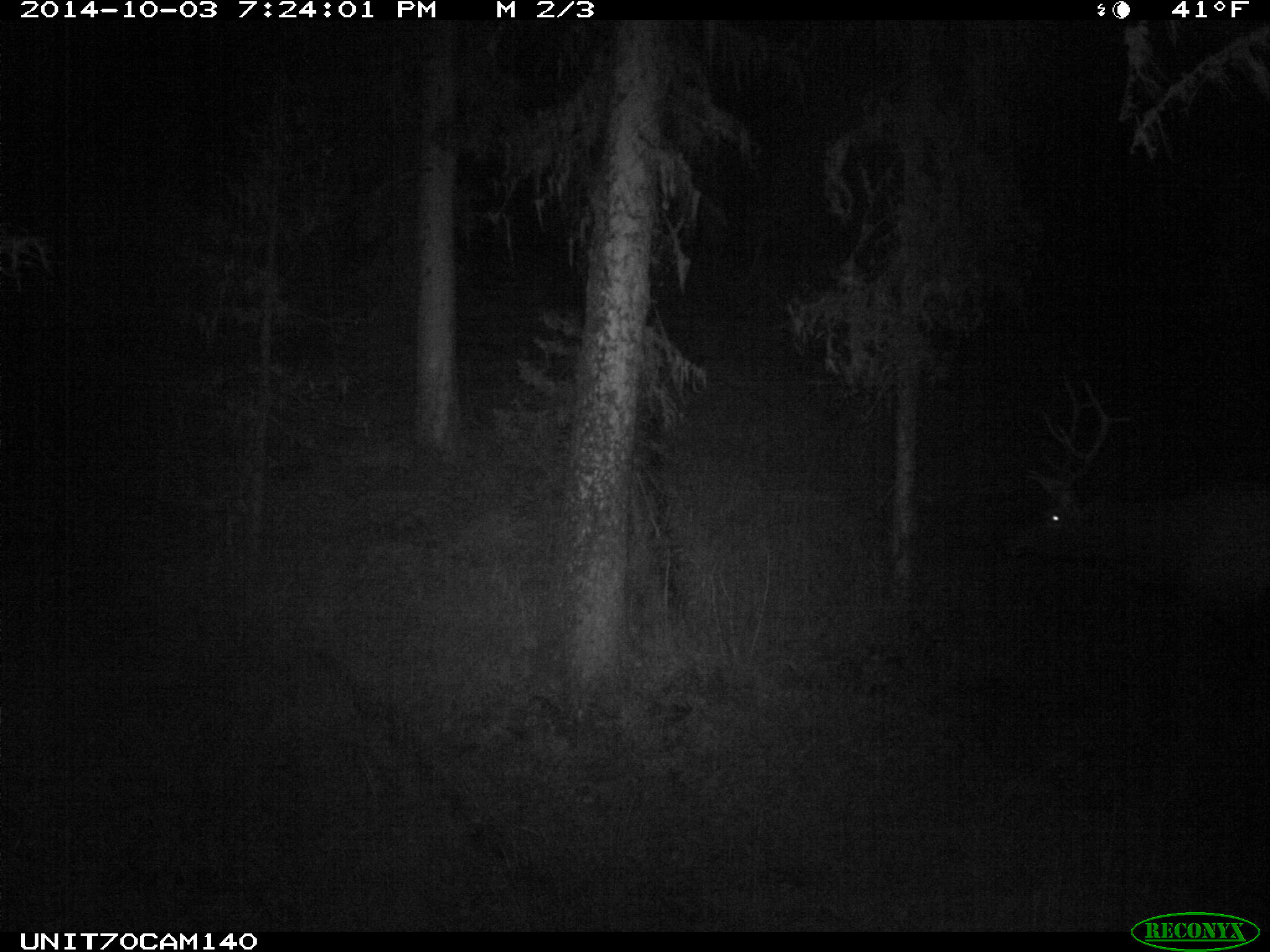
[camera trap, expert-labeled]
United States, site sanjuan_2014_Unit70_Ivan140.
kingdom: Animalia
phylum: Chordata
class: Mammalia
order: Artiodactyla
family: Cervidae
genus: Cervus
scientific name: Cervus elaphus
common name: red deer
Cervus elaphus (red deer).